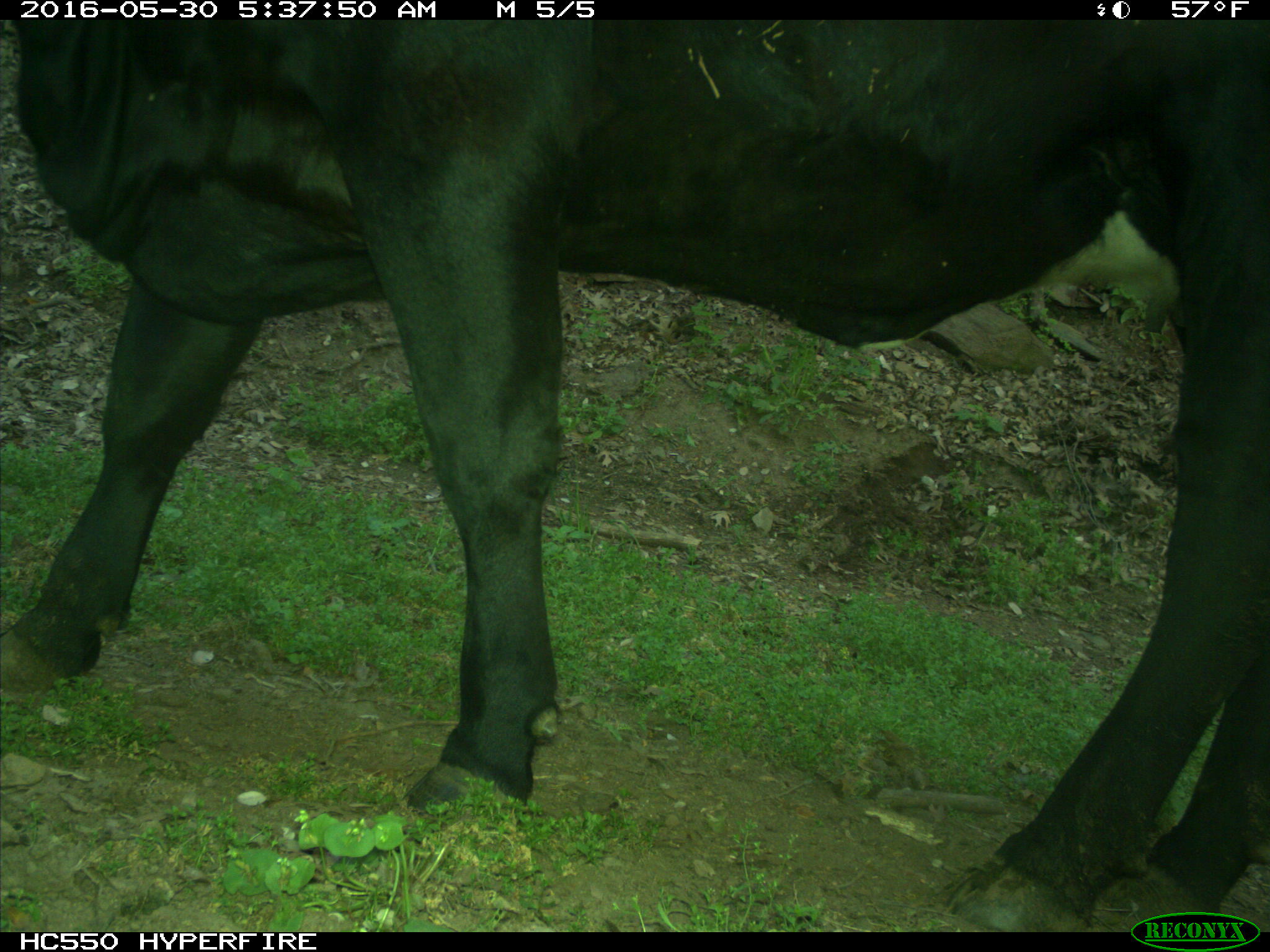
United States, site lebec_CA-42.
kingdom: Animalia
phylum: Chordata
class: Mammalia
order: Artiodactyla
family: Bovidae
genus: Bos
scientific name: Bos taurus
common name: domestic cow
Bos taurus (domestic cow).